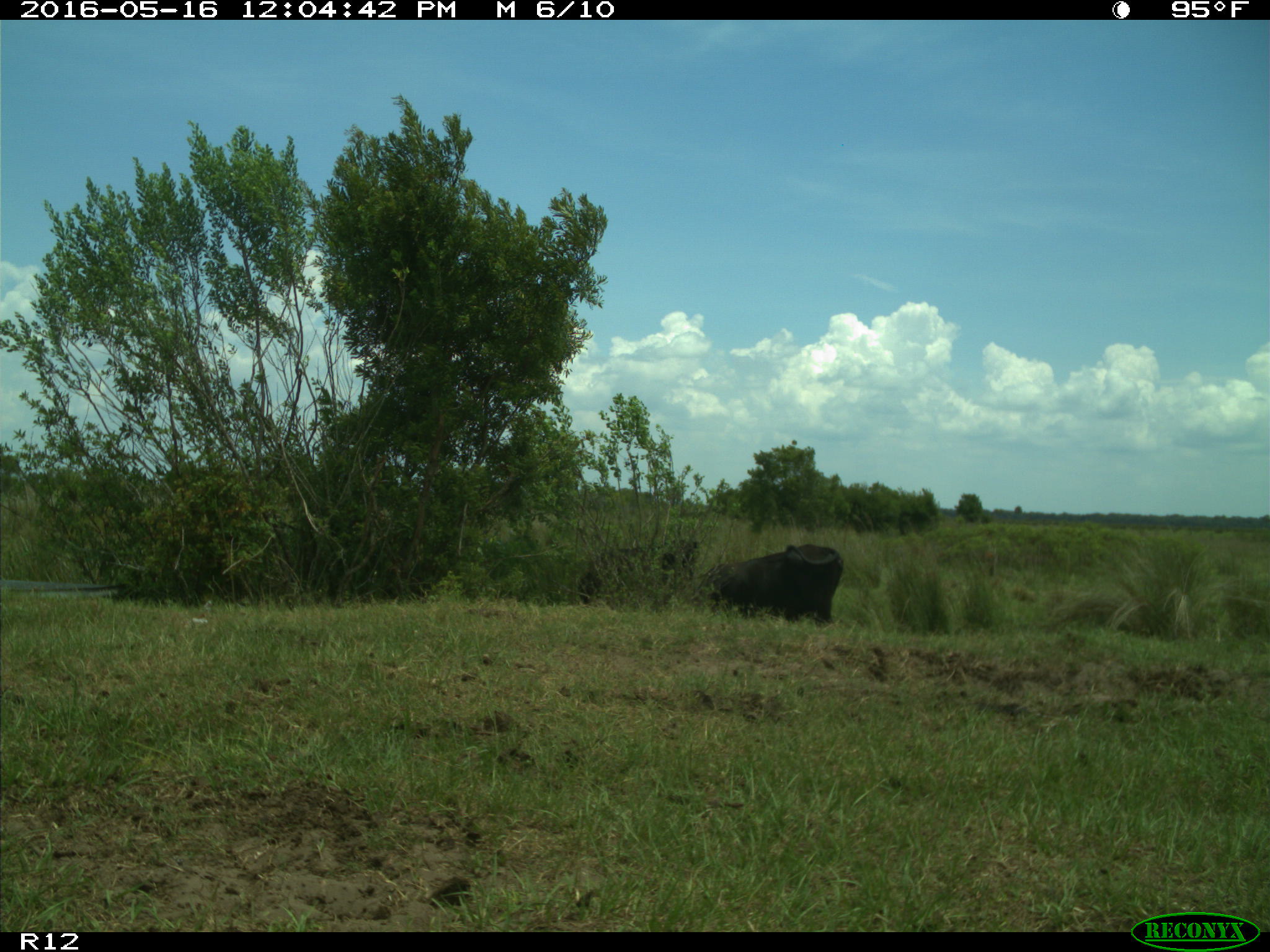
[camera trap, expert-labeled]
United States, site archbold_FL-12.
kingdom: Animalia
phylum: Chordata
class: Mammalia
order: Artiodactyla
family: Bovidae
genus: Bos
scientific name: Bos taurus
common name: domestic cow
Bos taurus (domestic cow).